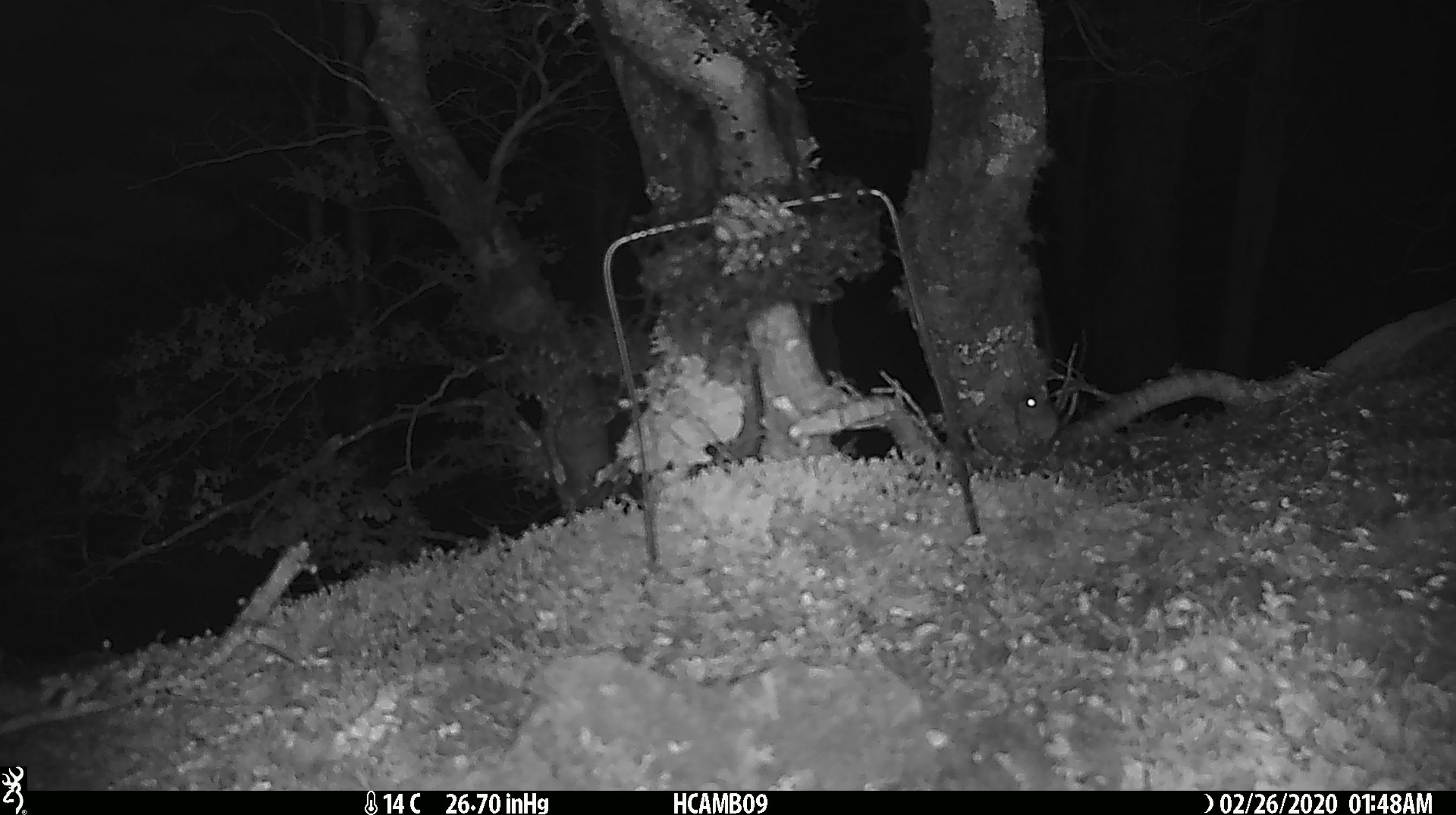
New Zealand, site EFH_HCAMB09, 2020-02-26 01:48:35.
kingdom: Animalia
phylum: Chordata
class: Mammalia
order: Rodentia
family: Muridae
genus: Mus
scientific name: Mus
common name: mouse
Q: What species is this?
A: Mouse (Mus).